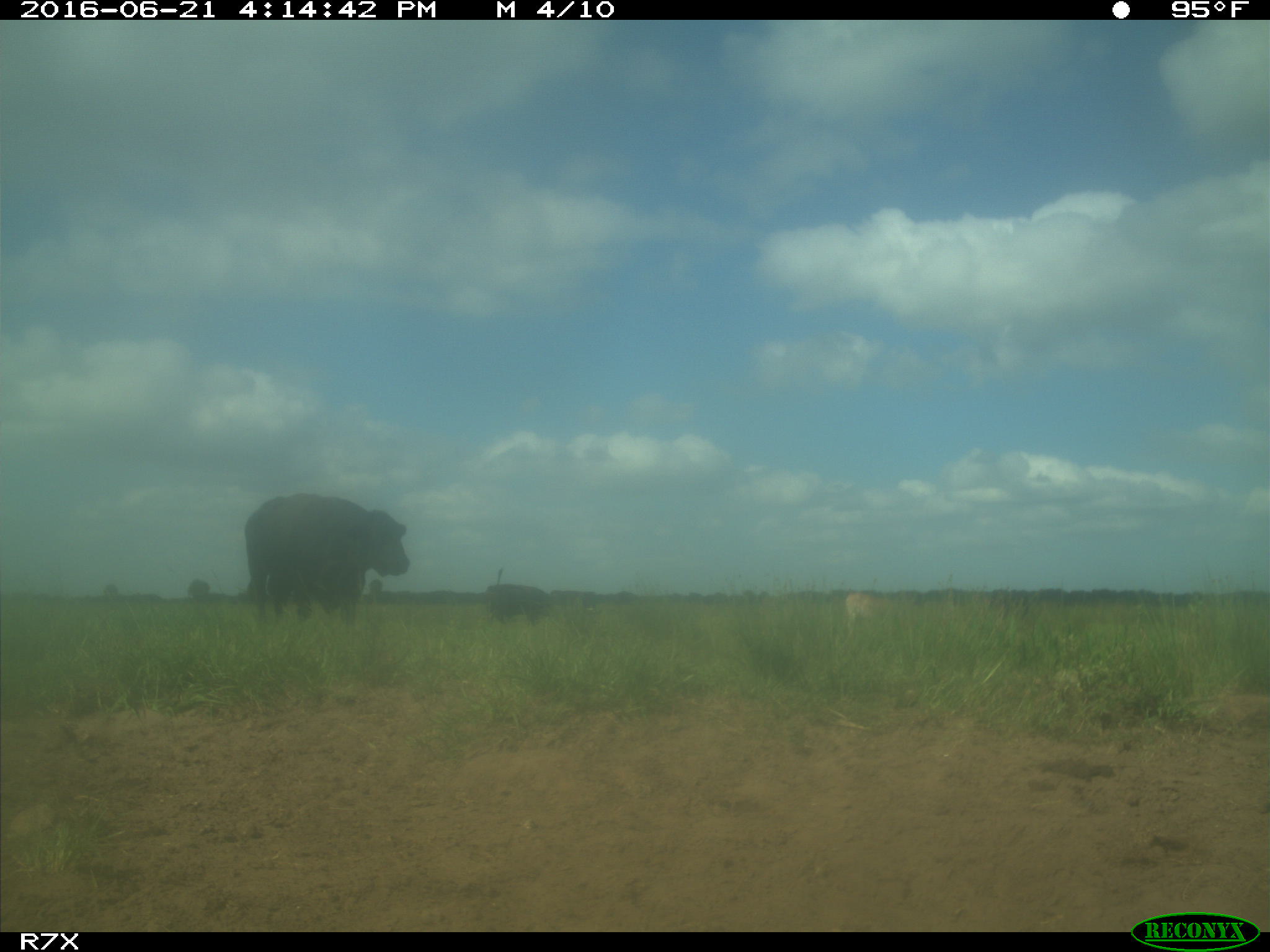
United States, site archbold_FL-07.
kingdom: Animalia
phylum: Chordata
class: Mammalia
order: Artiodactyla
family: Bovidae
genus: Bos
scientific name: Bos taurus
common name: domestic cow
Bos taurus (domestic cow).